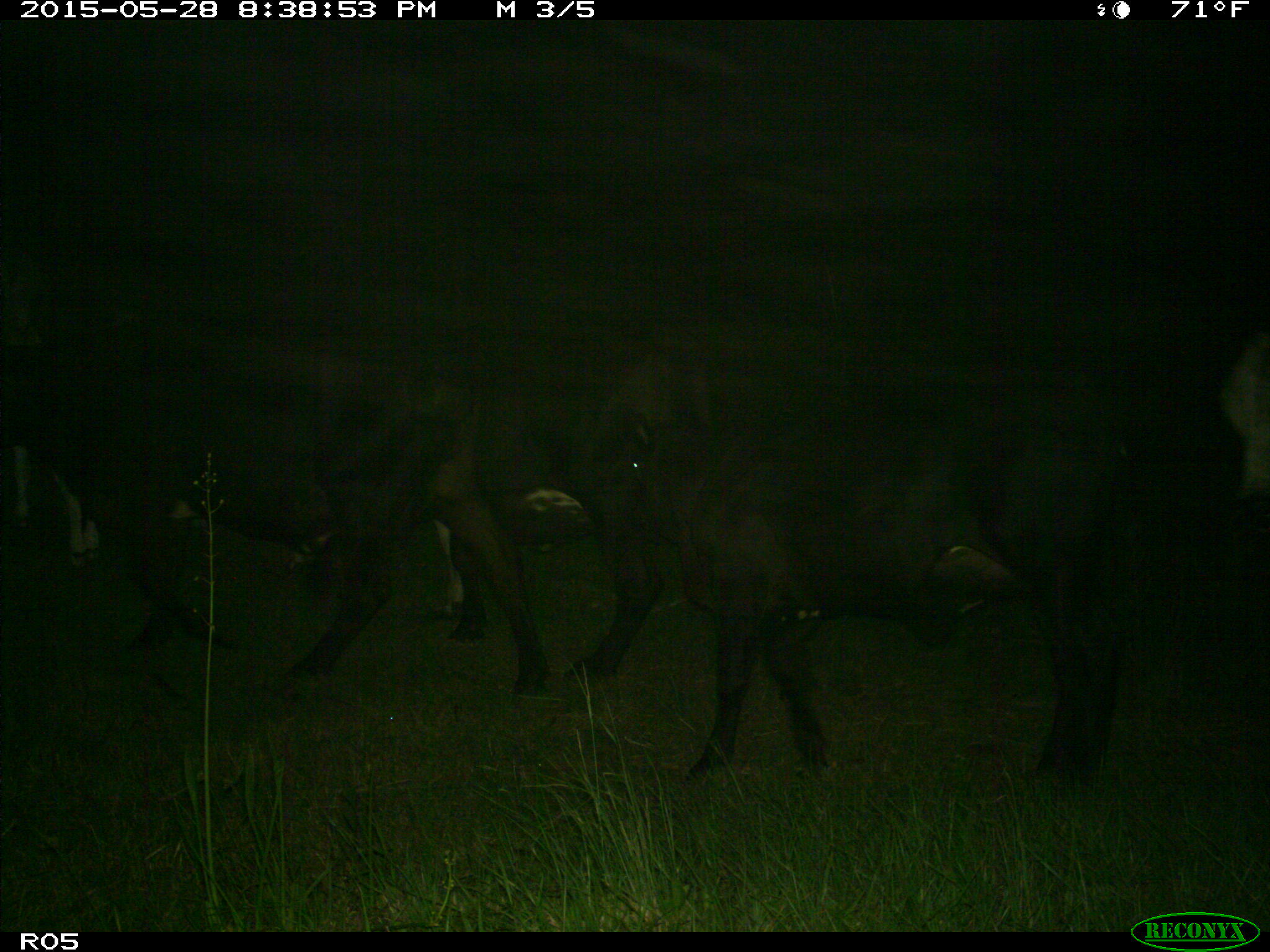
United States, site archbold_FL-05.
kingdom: Animalia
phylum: Chordata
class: Mammalia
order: Artiodactyla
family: Bovidae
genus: Bos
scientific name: Bos taurus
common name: domestic cow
Bos taurus (domestic cow).